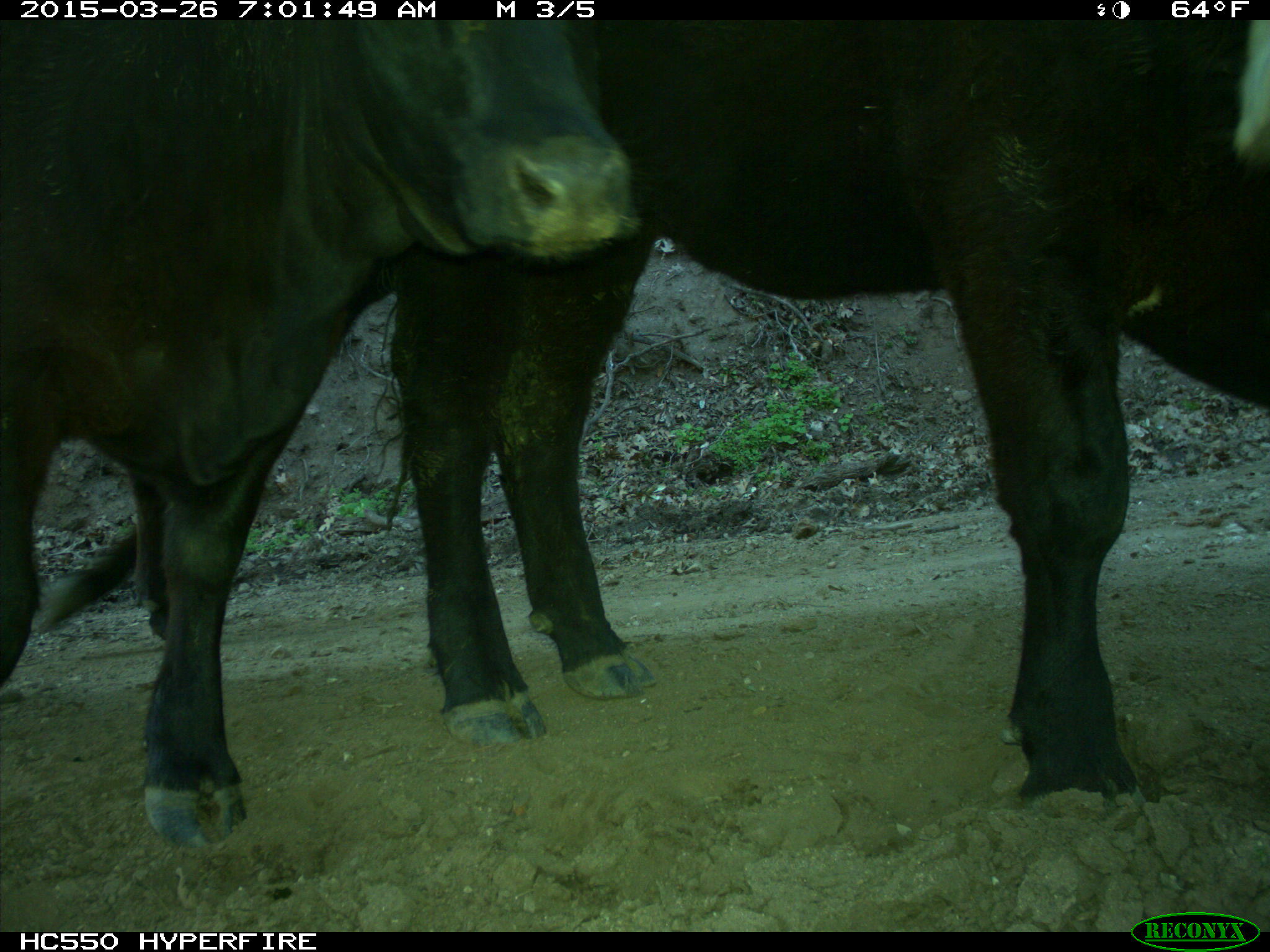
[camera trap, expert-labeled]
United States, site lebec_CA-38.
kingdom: Animalia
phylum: Chordata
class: Mammalia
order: Artiodactyla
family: Bovidae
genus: Bos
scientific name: Bos taurus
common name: domestic cow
Bos taurus (domestic cow).